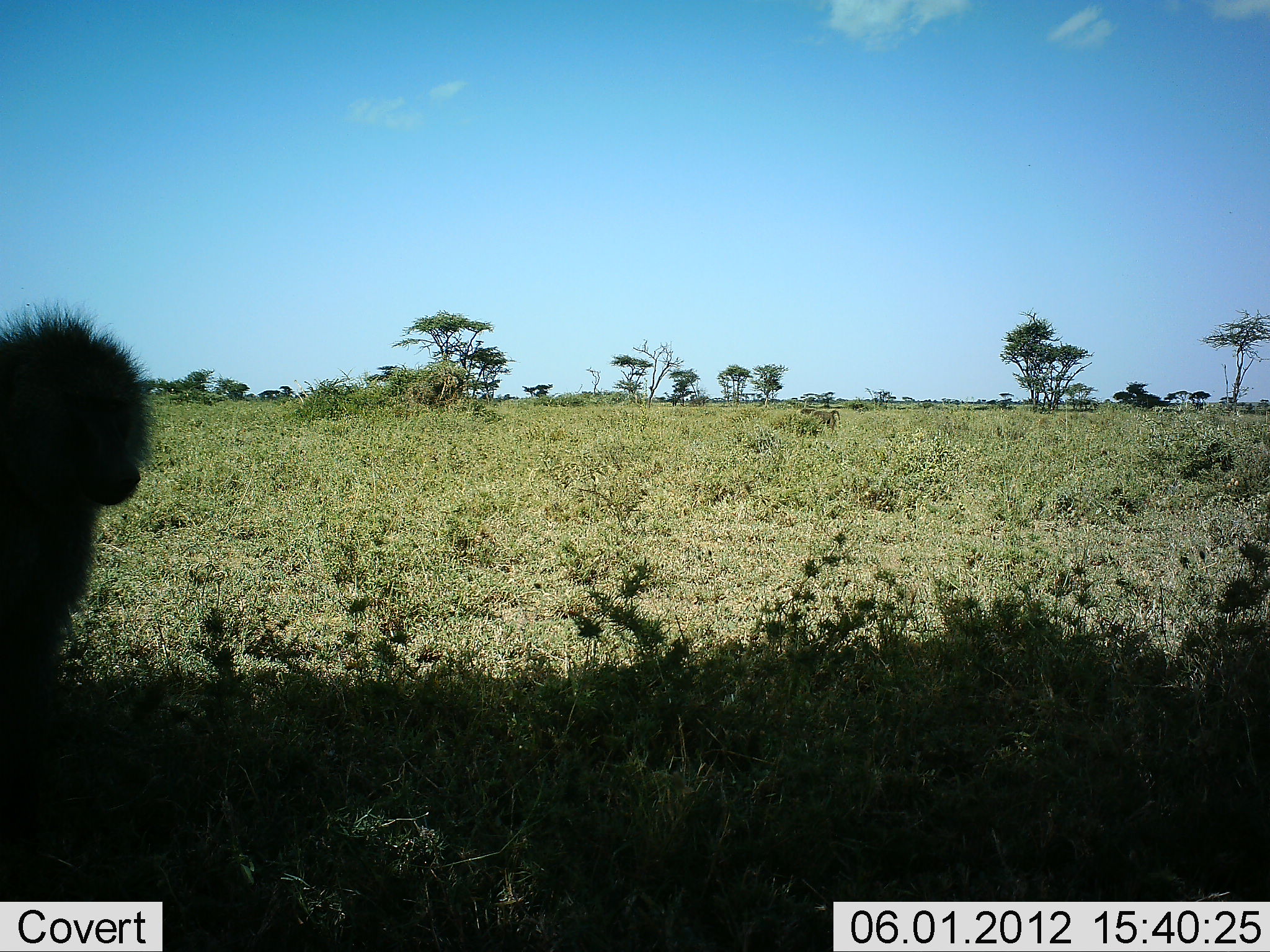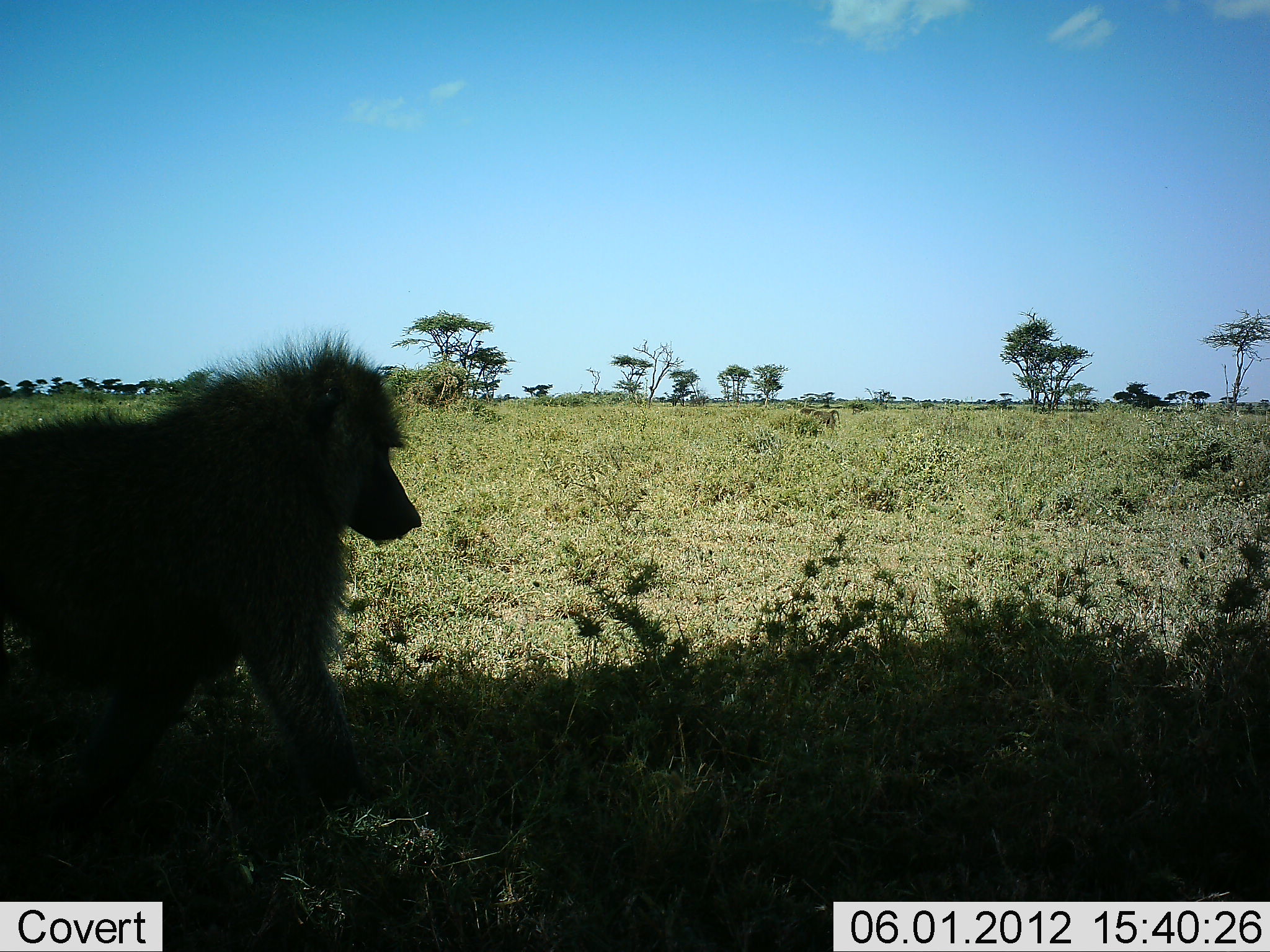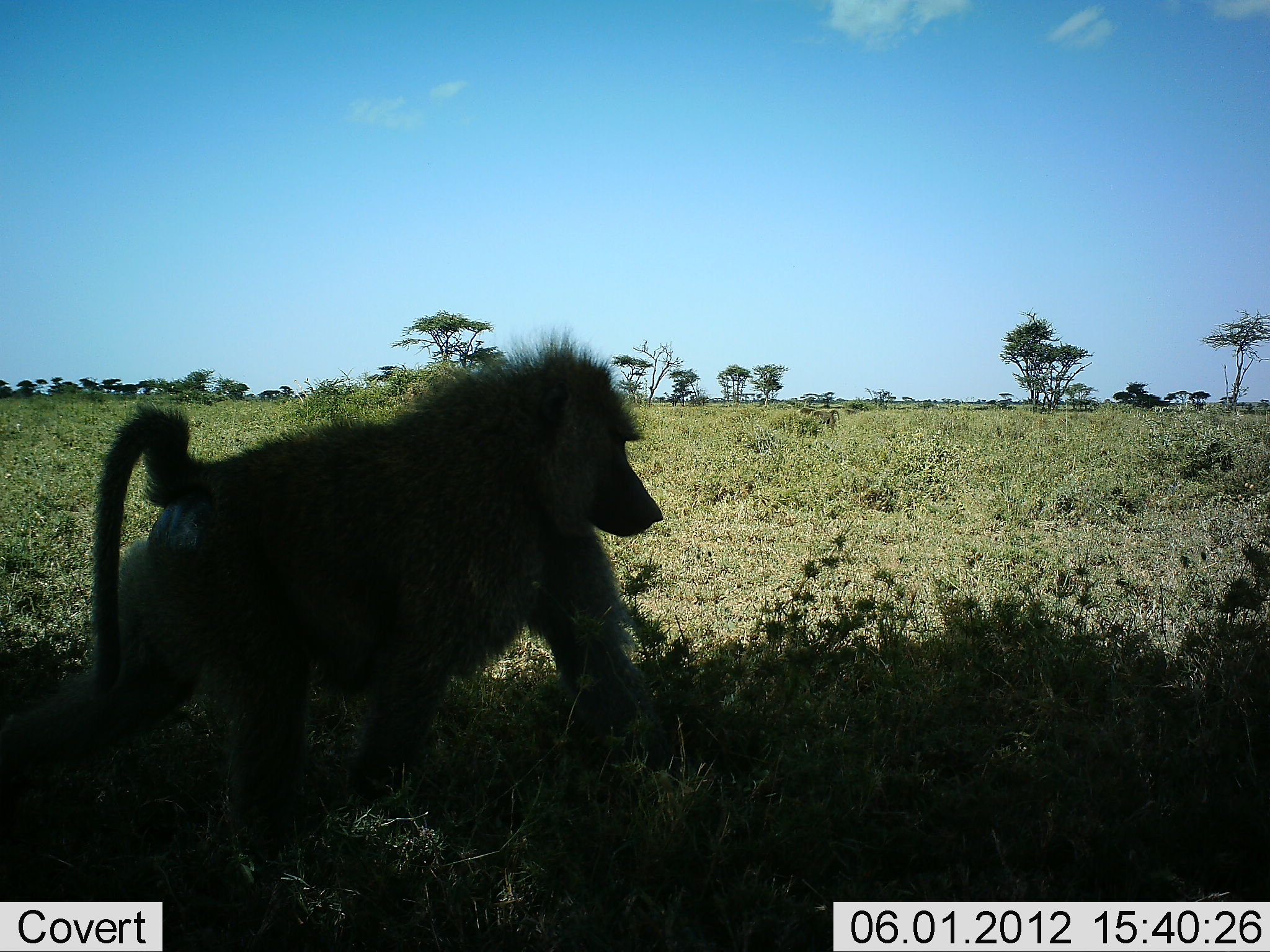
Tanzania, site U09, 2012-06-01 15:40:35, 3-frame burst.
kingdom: Animalia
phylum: Chordata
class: Mammalia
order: Primates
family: Cercopithecidae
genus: Papio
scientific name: Papio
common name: baboon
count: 1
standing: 10%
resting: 10%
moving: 80%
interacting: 0%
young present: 0%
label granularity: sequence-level